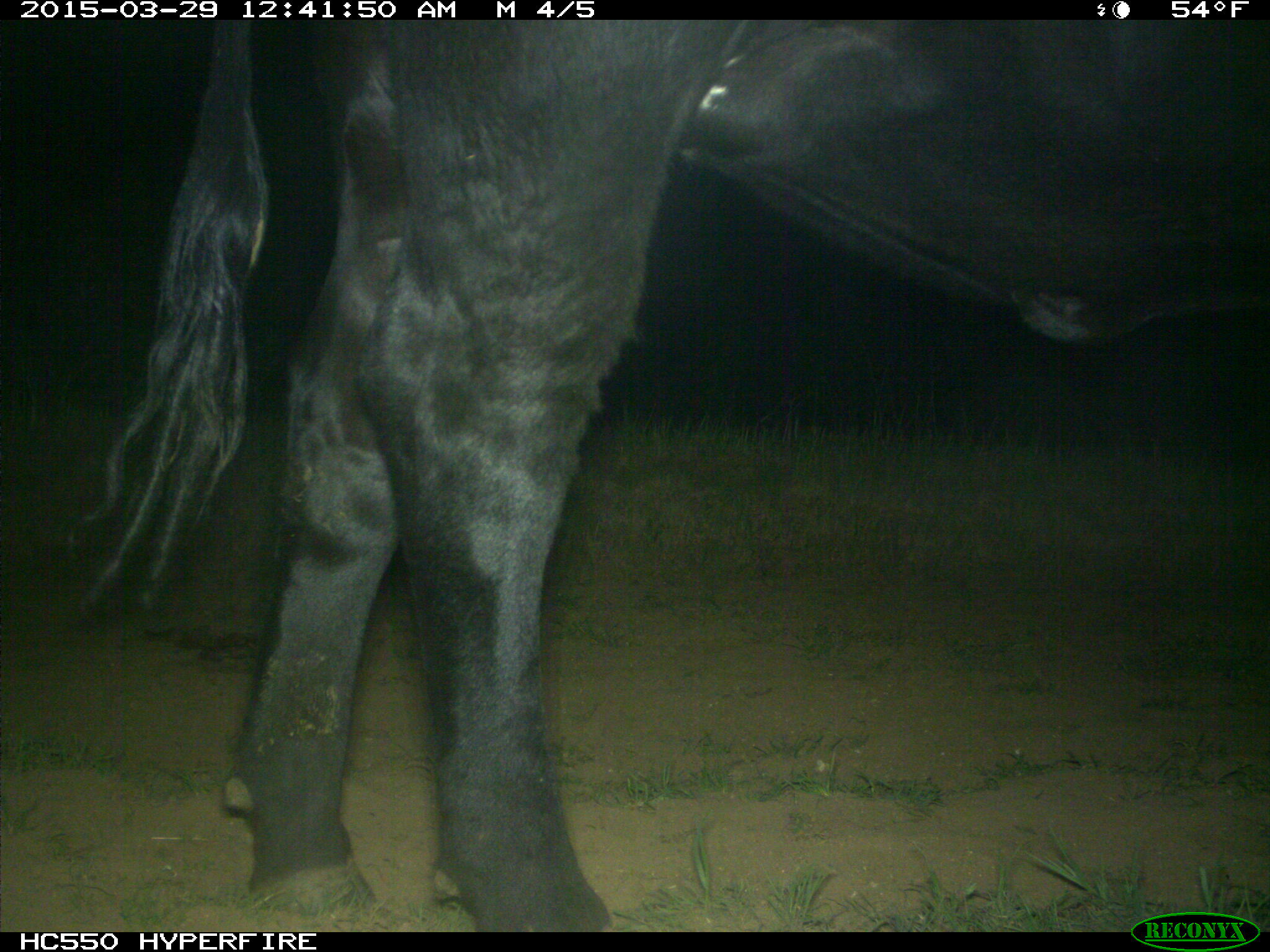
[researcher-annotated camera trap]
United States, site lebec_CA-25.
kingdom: Animalia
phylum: Chordata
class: Mammalia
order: Artiodactyla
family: Bovidae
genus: Bos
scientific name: Bos taurus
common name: domestic cow